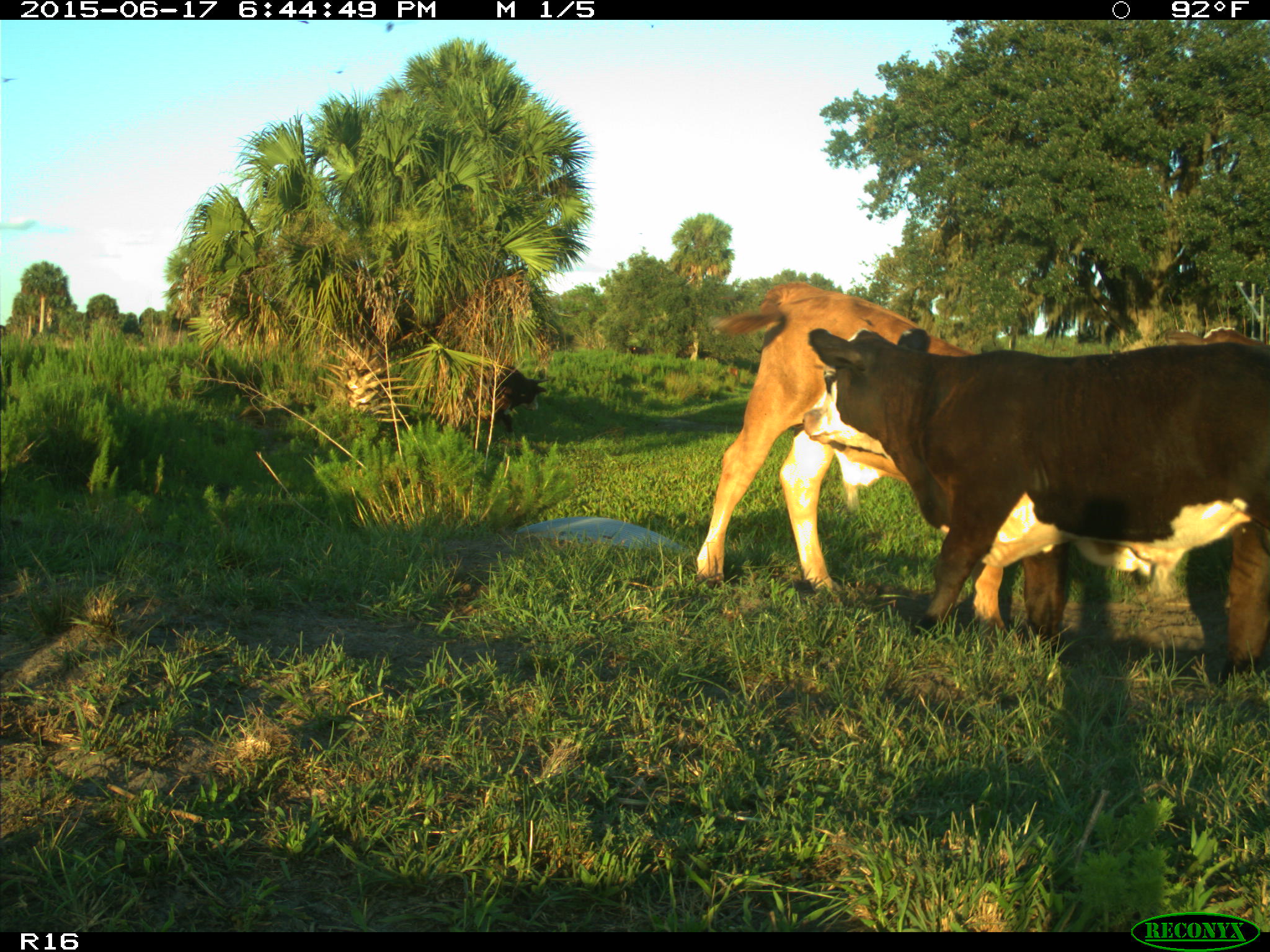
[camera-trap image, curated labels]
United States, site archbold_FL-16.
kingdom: Animalia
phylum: Chordata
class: Mammalia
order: Artiodactyla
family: Bovidae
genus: Bos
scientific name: Bos taurus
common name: domestic cow